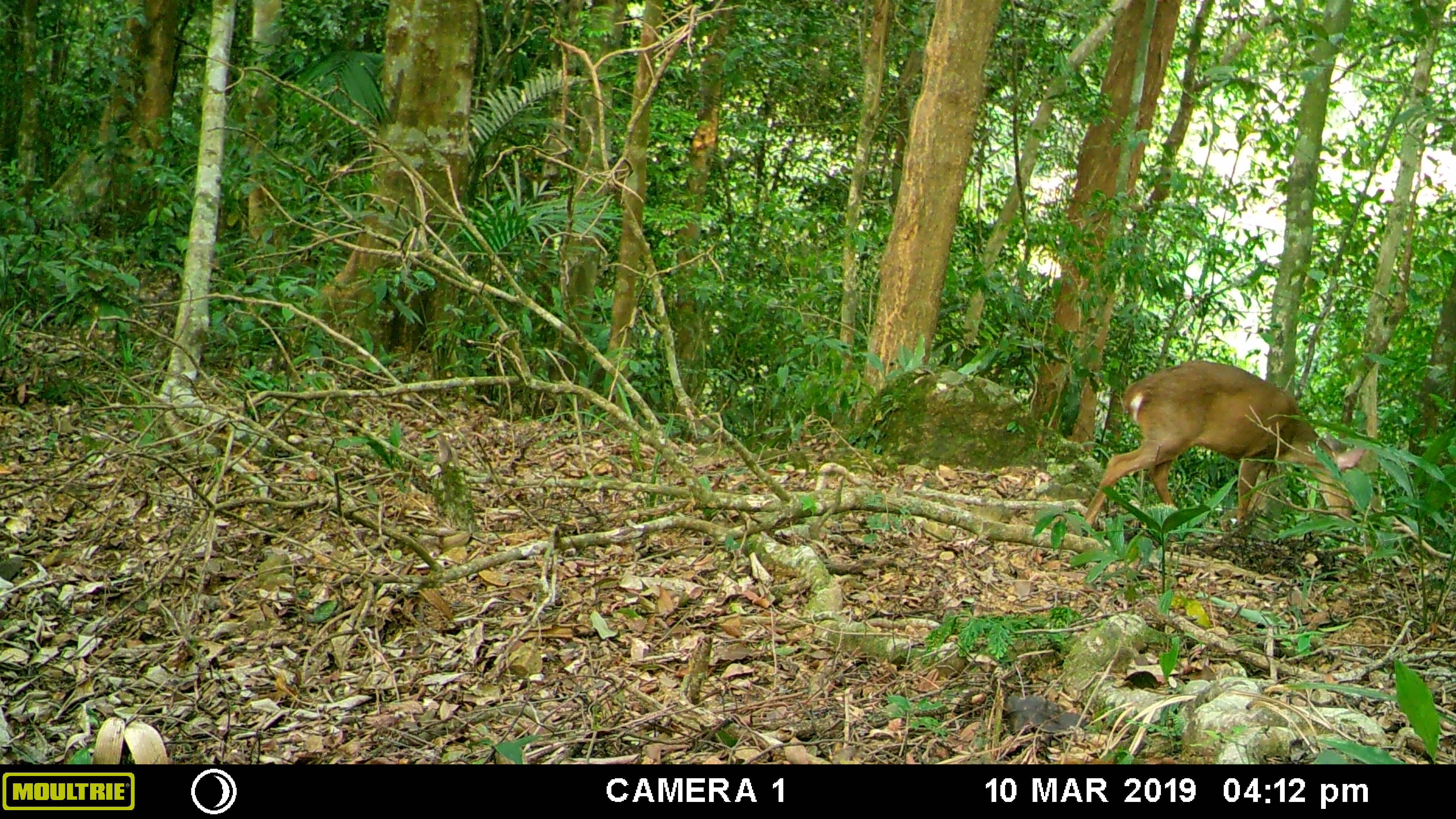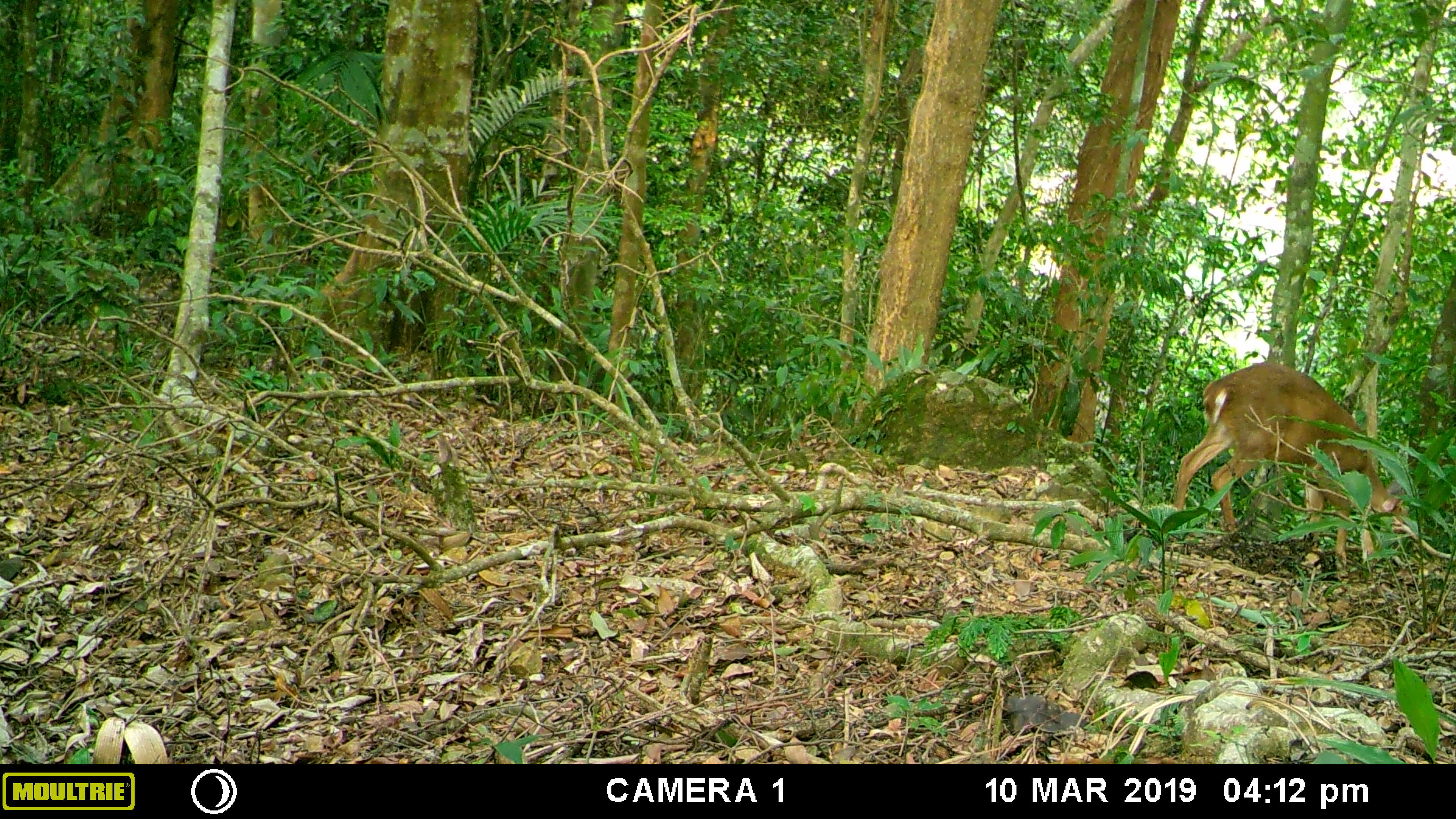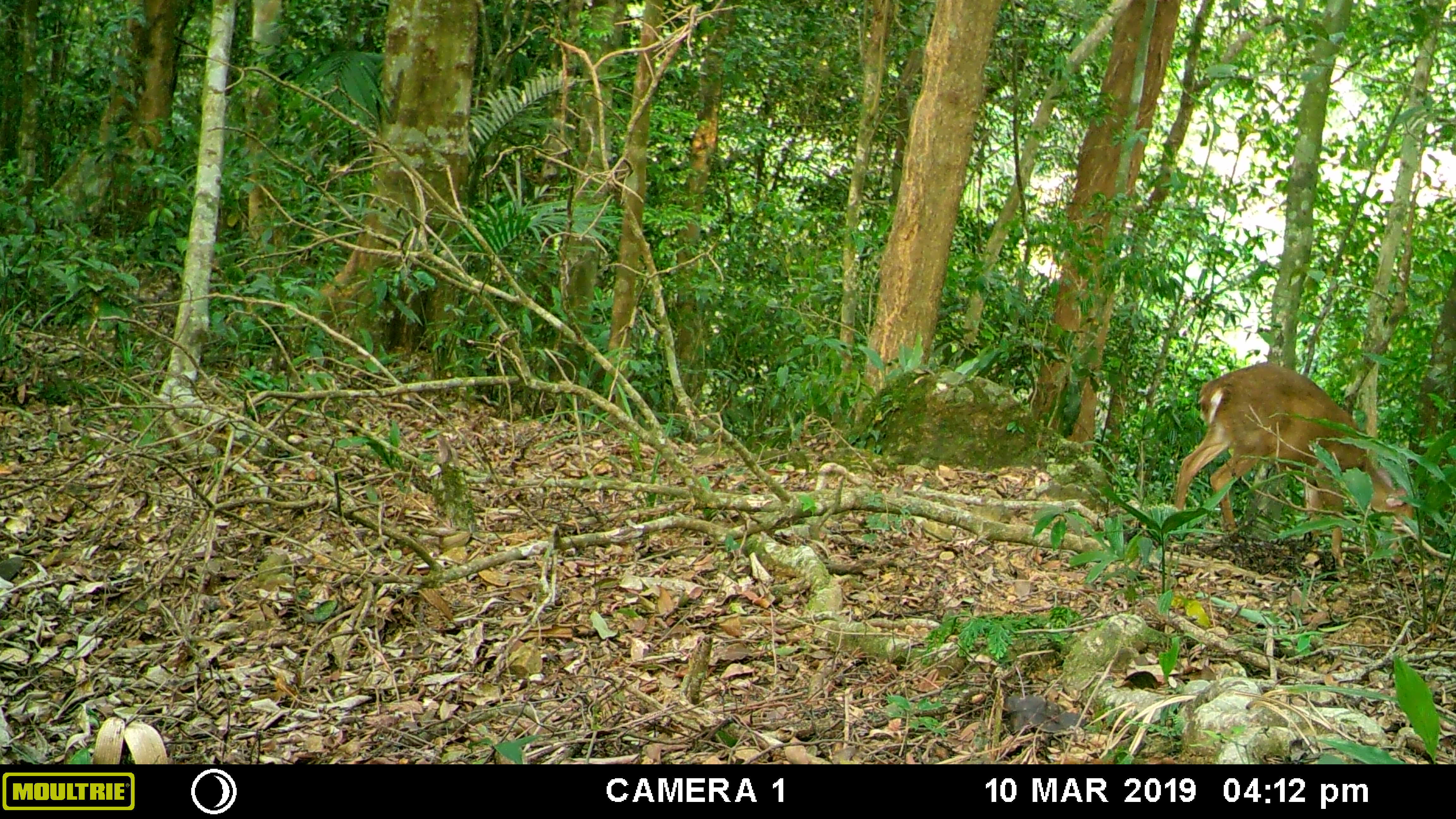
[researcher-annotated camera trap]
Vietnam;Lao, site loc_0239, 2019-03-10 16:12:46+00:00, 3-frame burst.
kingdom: Animalia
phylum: Chordata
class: Mammalia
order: Artiodactyla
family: Cervidae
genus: Muntiacus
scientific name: Muntiacus vuquangensis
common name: large-antlered muntjac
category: large antlered muntjac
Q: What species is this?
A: Large antlered muntjac (large-antlered muntjac) (Muntiacus vuquangensis).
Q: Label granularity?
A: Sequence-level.